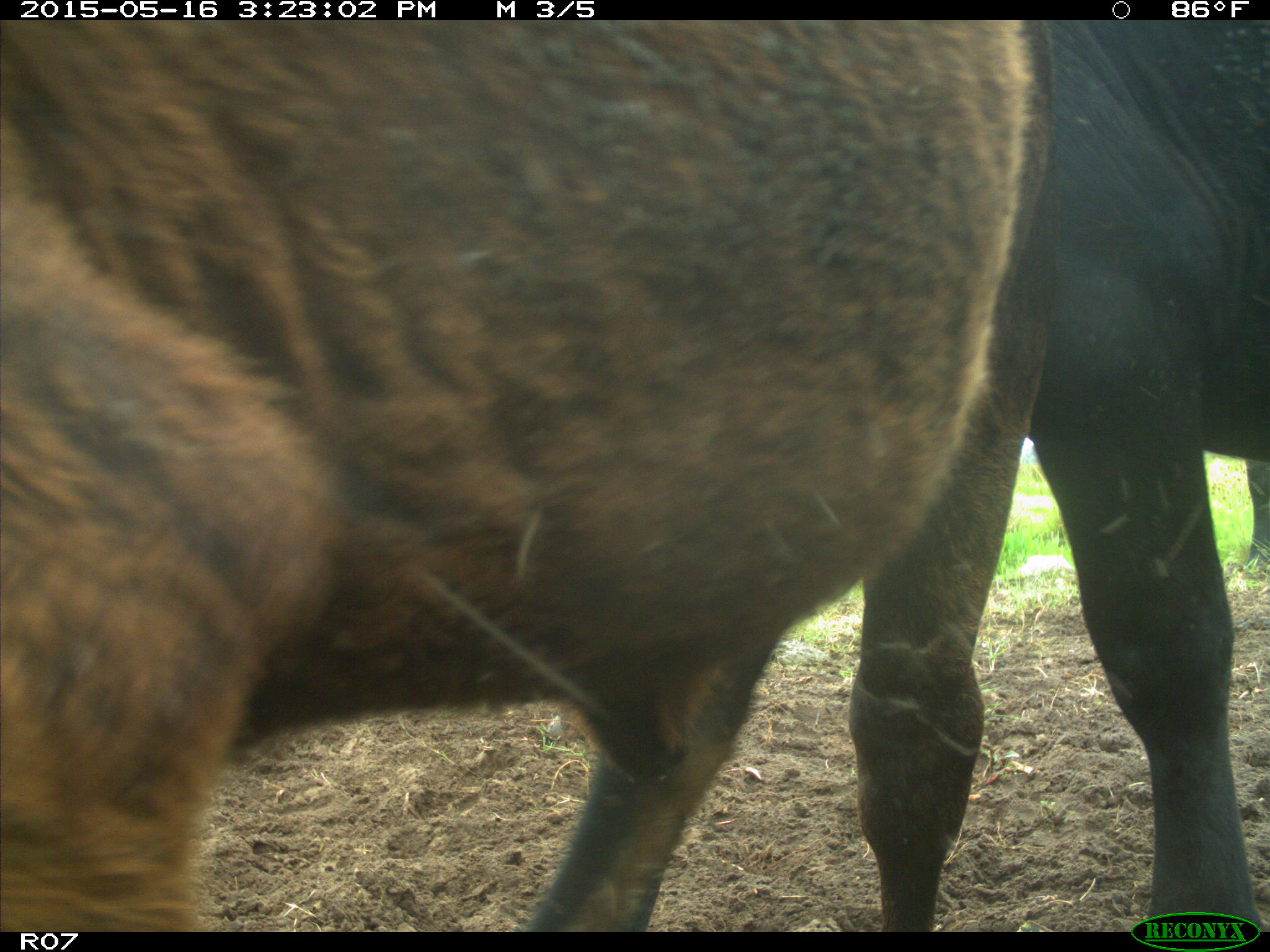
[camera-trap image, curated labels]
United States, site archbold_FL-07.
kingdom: Animalia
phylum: Chordata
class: Mammalia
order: Artiodactyla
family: Bovidae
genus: Bos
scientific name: Bos taurus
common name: domestic cow